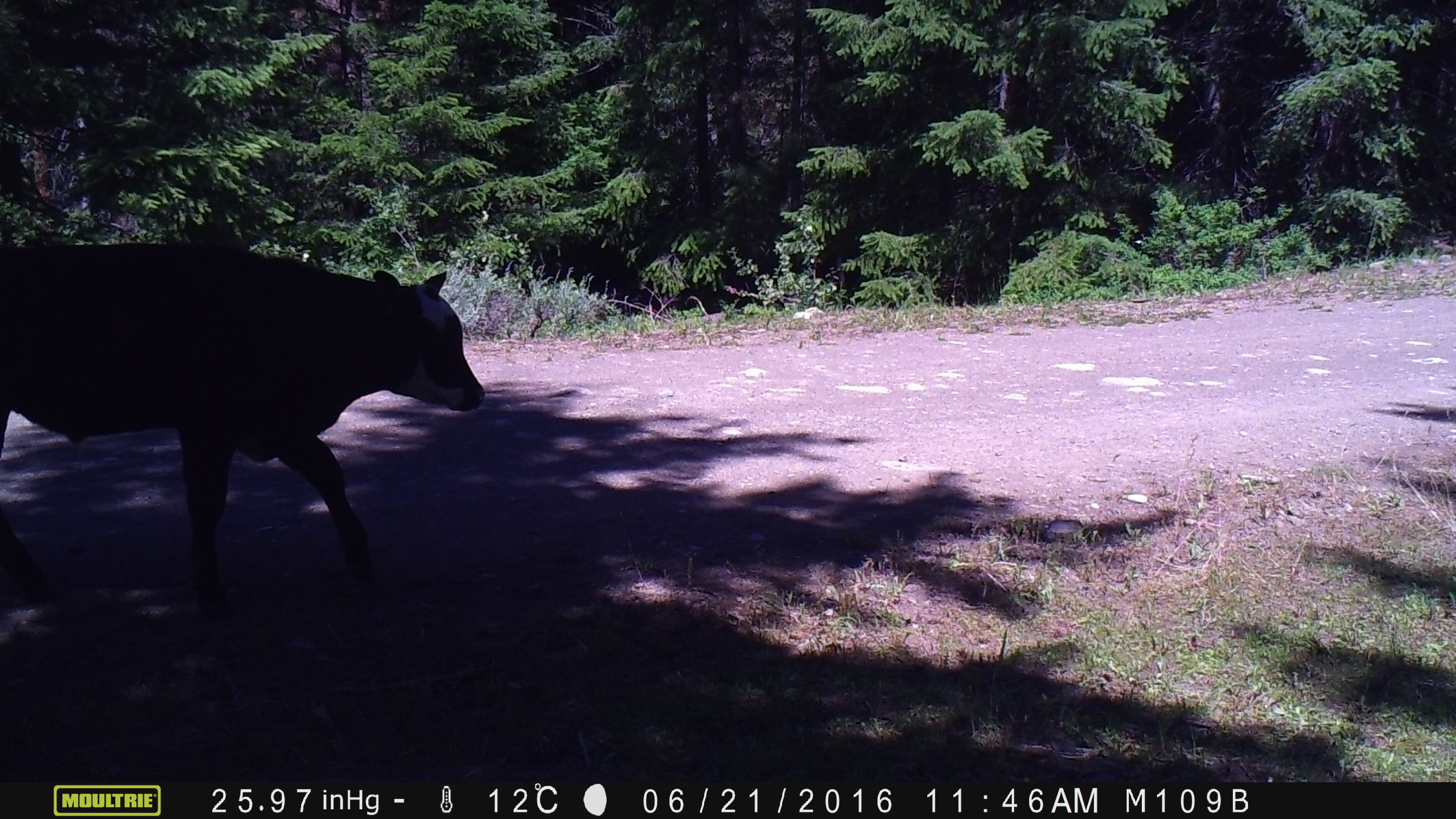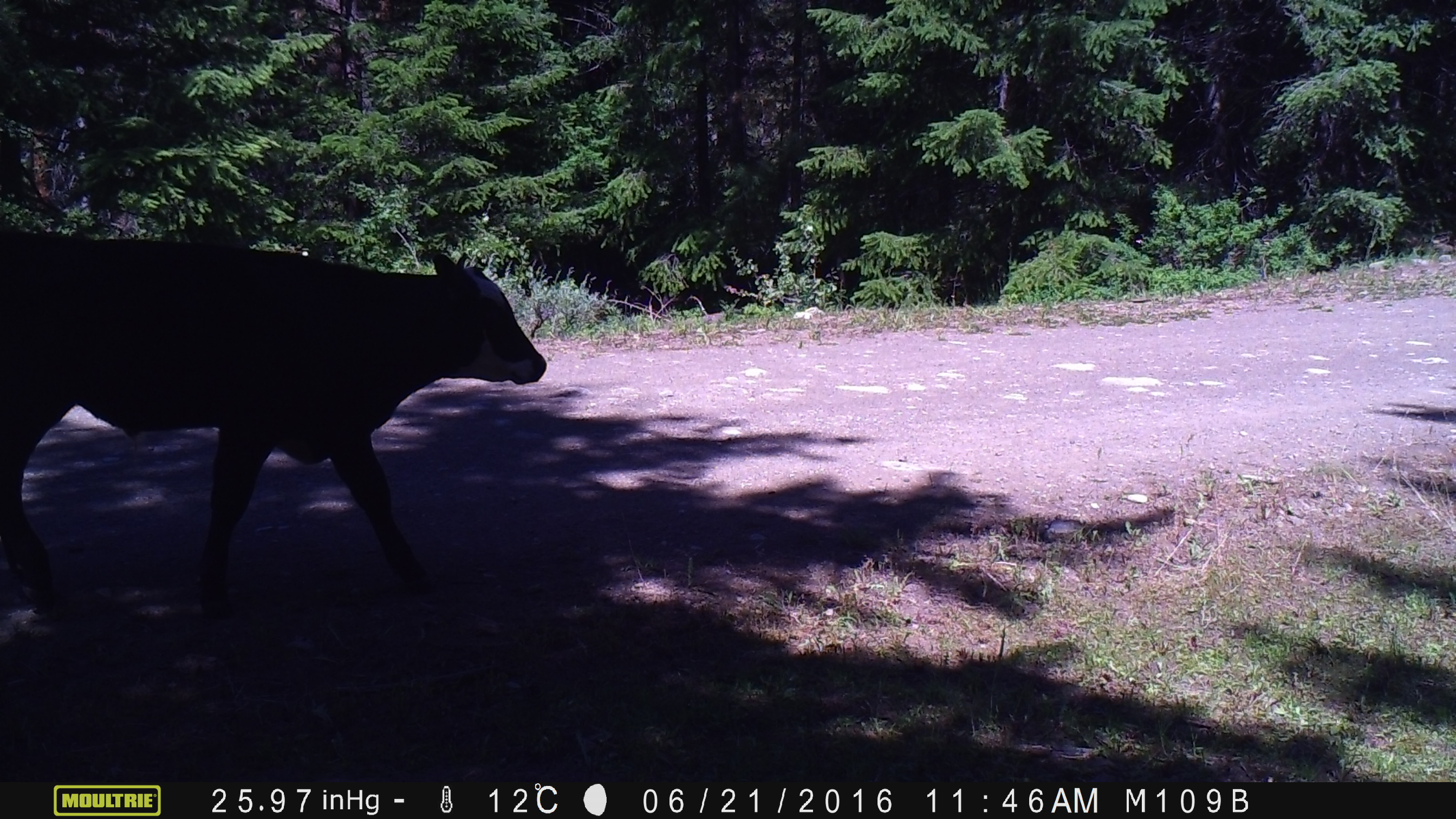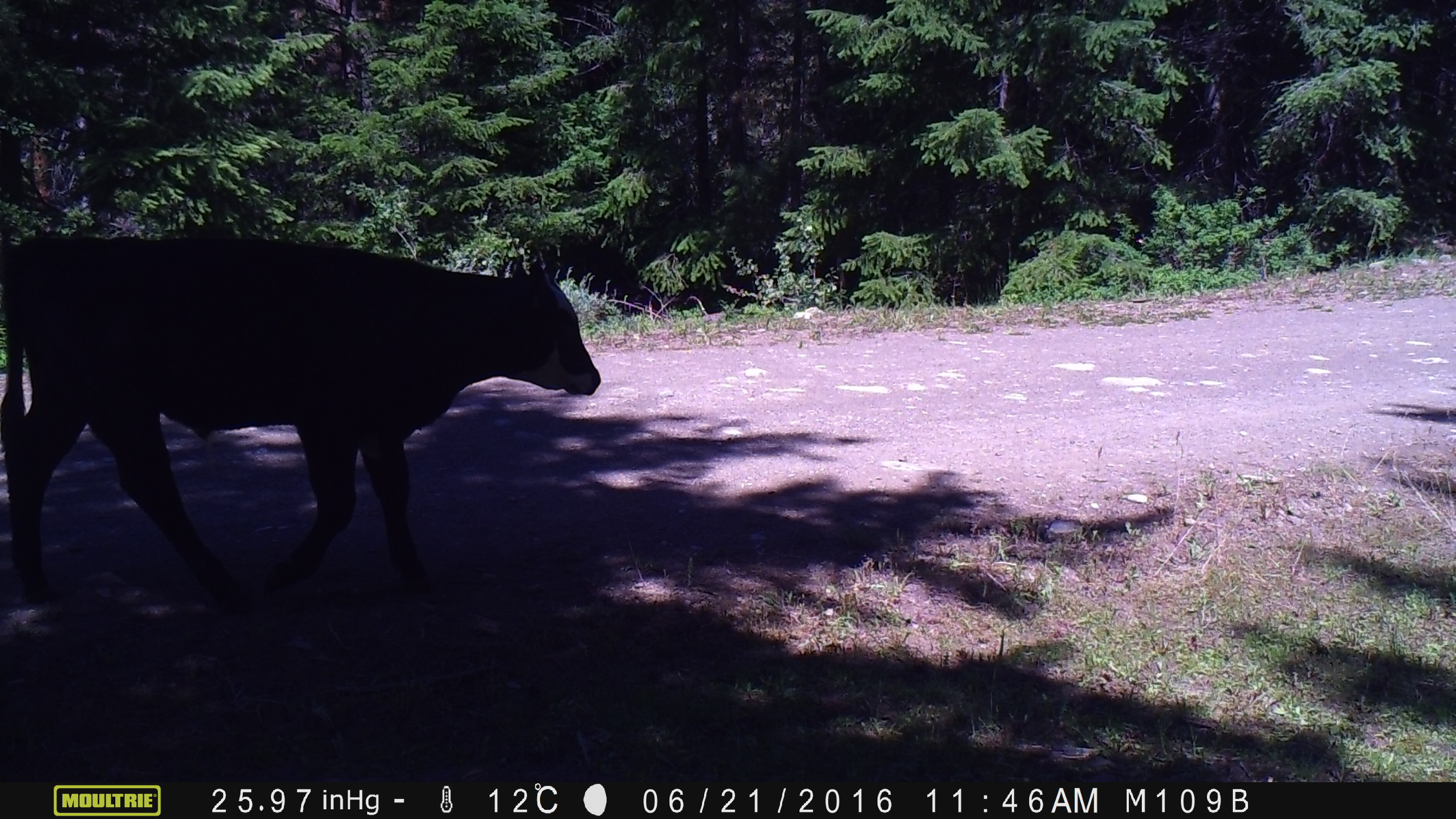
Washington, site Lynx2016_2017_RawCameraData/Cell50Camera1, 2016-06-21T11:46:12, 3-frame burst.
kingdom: Animalia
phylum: Chordata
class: Mammalia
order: Artiodactyla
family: Bovidae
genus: Bos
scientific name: Bos taurus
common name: domestic cattle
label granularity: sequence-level